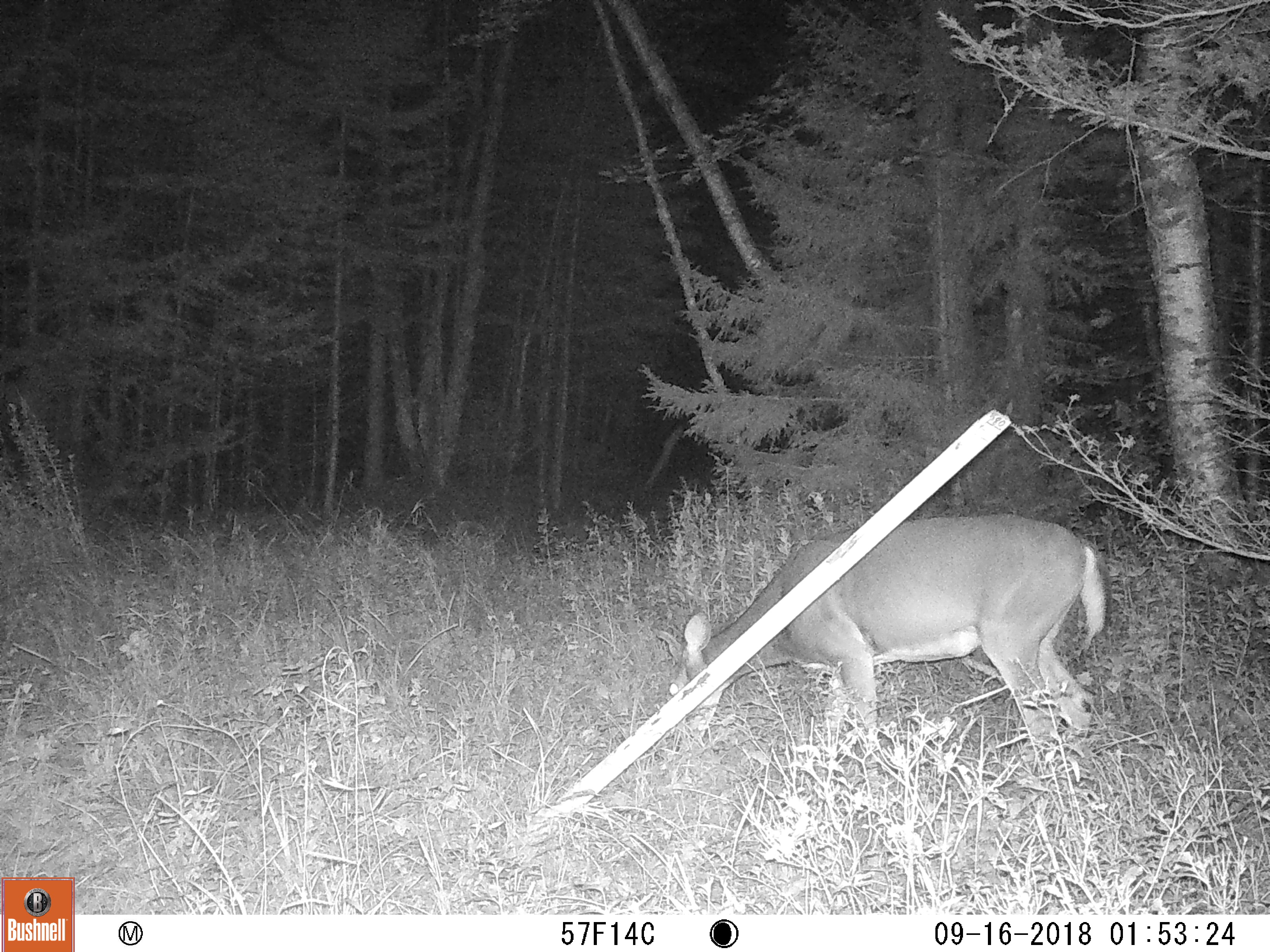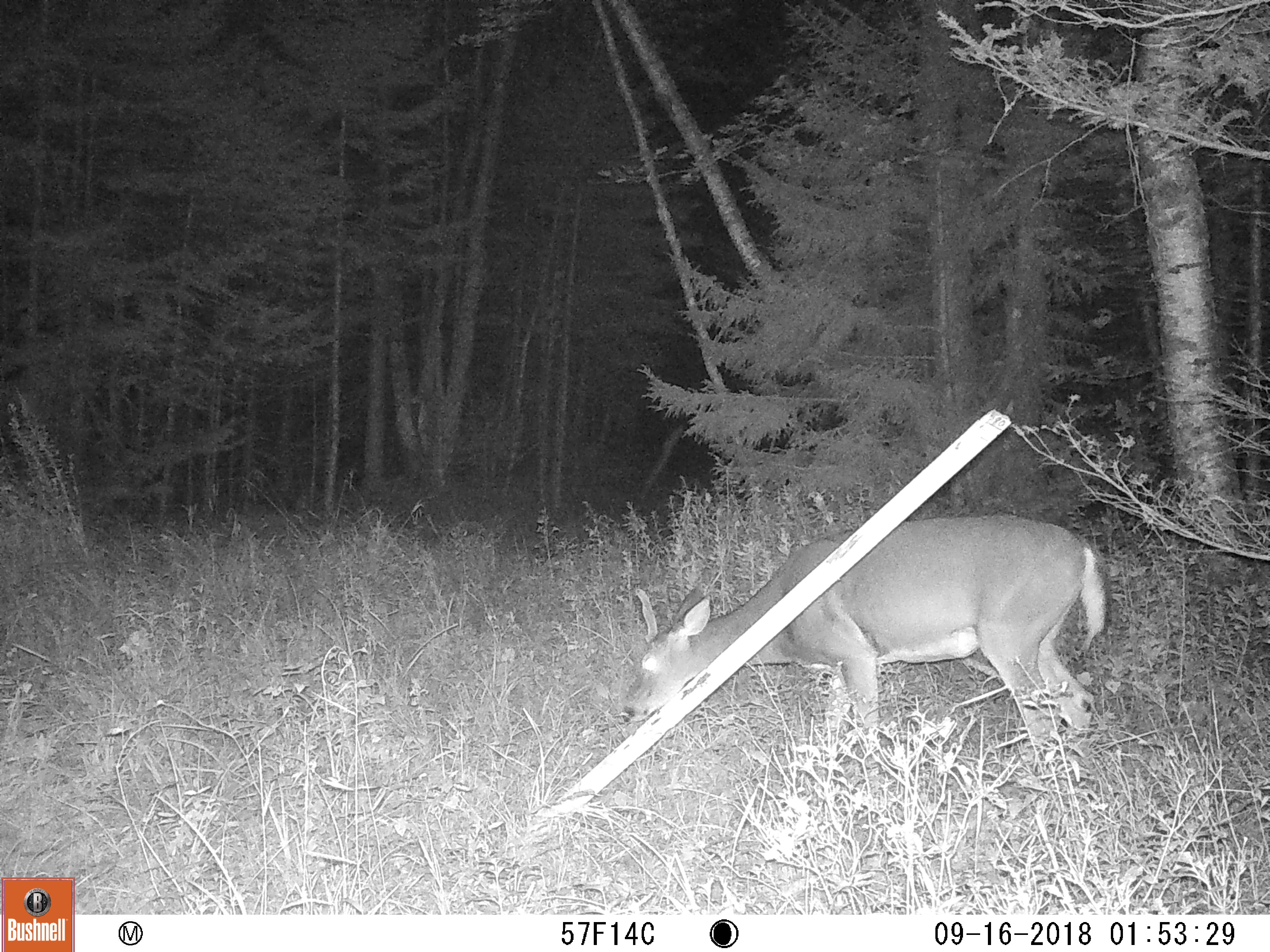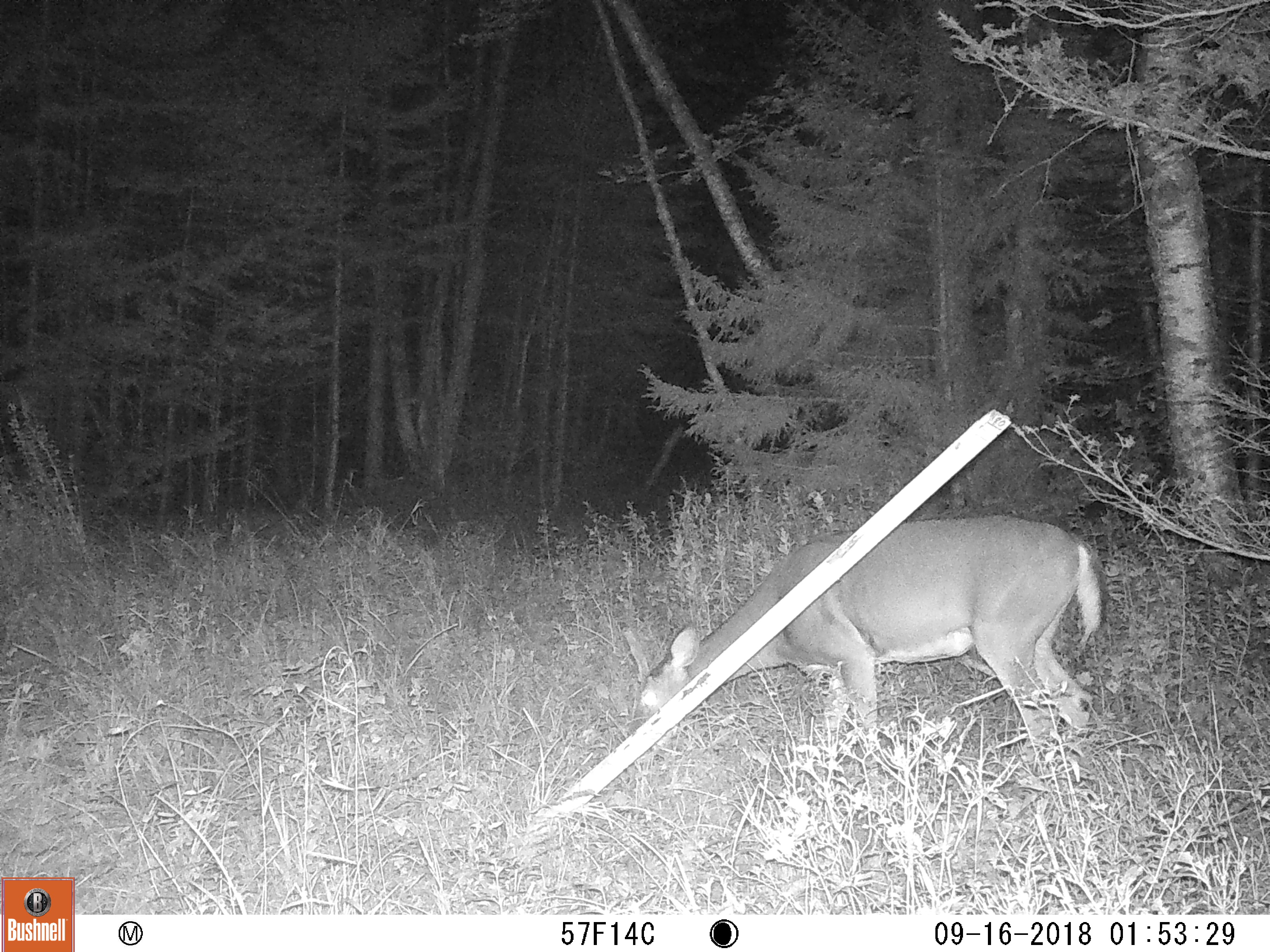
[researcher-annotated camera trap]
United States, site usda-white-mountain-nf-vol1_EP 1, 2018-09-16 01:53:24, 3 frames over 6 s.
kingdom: Animalia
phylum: Chordata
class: Mammalia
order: Artiodactyla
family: Cervidae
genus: Odocoileus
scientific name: Odocoileus virginianus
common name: white-tailed deer